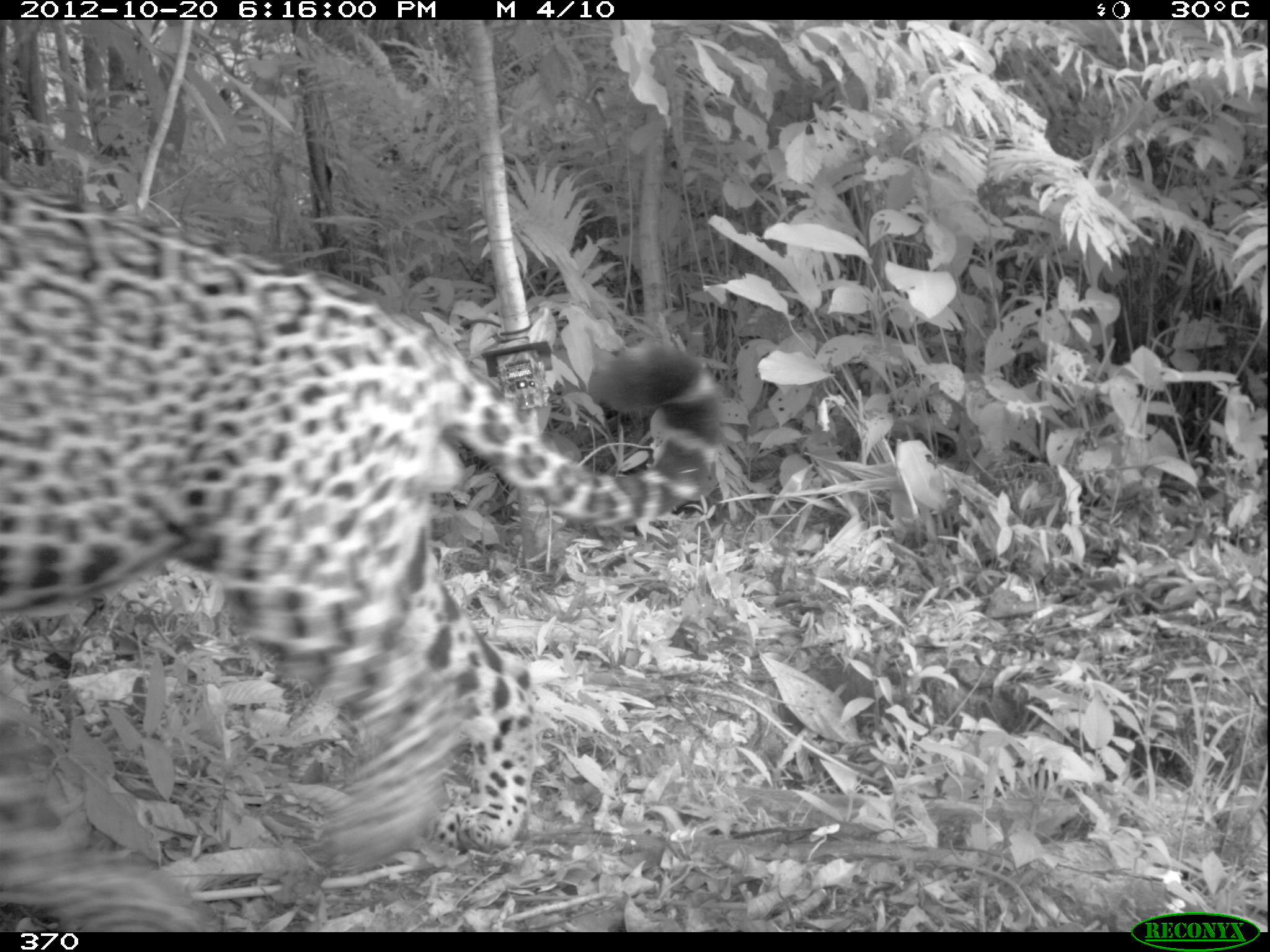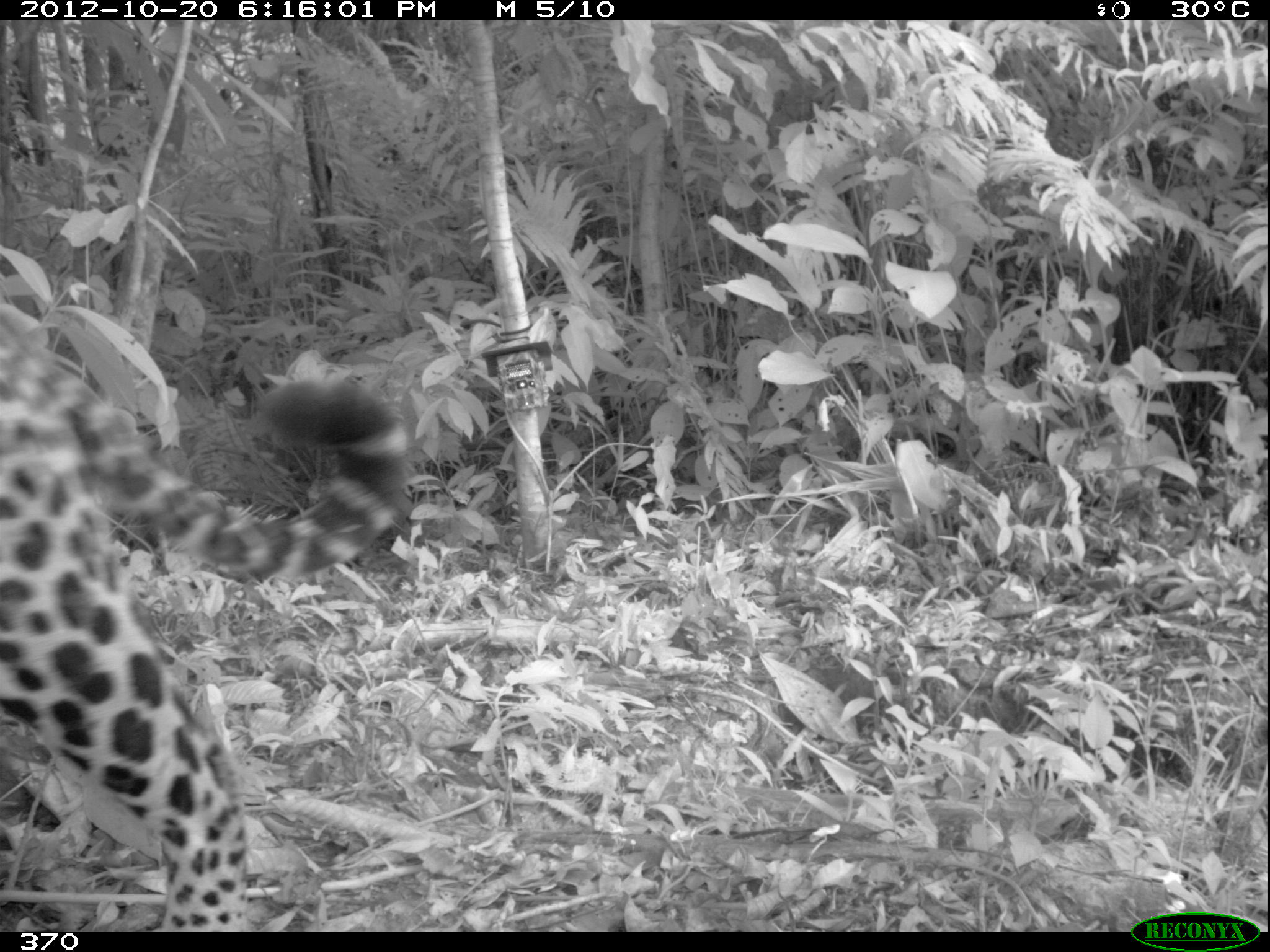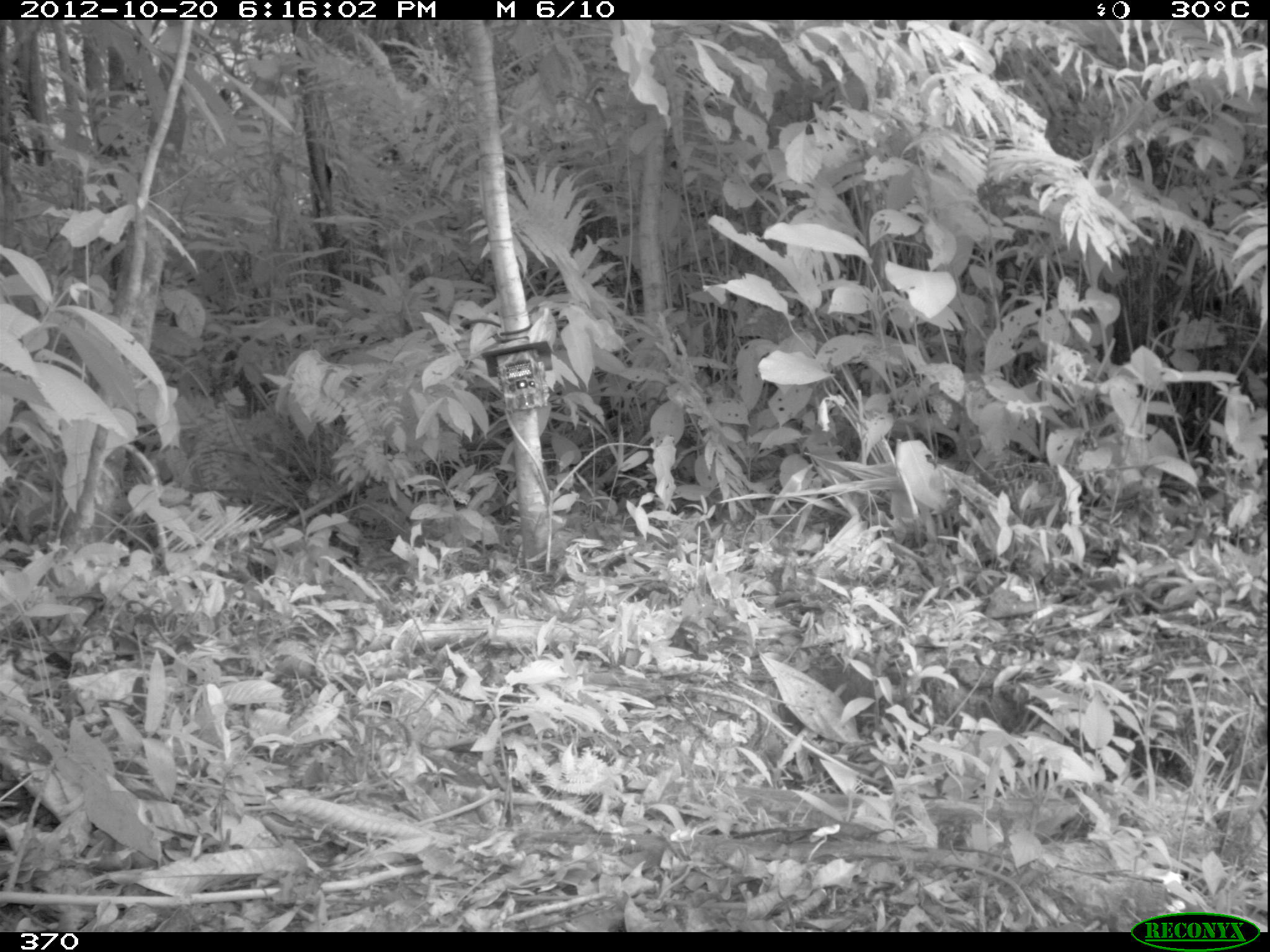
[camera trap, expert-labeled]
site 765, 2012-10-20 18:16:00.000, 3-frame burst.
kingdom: Animalia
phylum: Chordata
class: Mammalia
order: Carnivora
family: Felidae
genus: Panthera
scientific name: Panthera onca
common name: jaguar